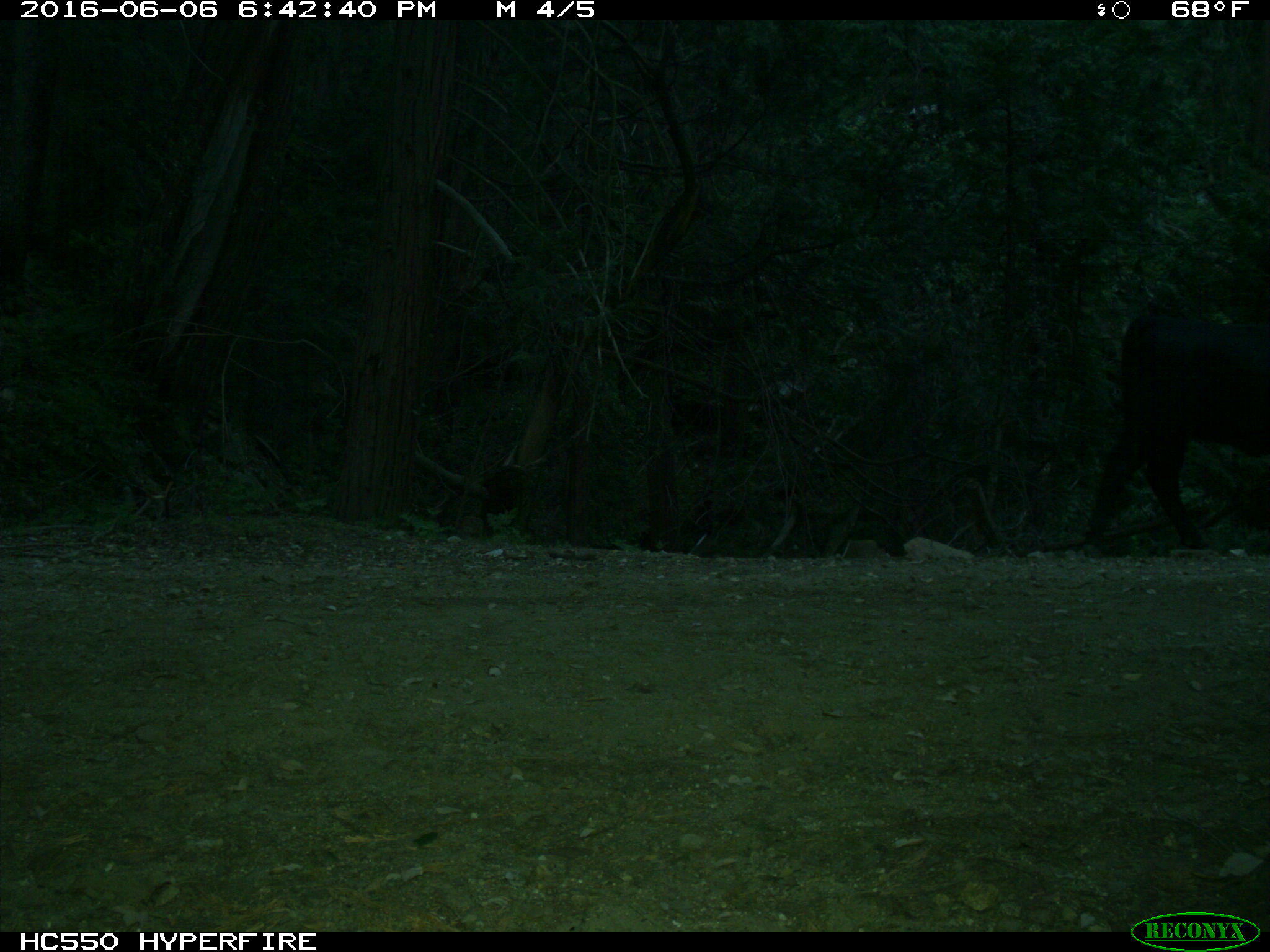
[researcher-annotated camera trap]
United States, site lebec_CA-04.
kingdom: Animalia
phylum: Chordata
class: Mammalia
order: Artiodactyla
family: Bovidae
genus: Bos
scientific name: Bos taurus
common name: domestic cow